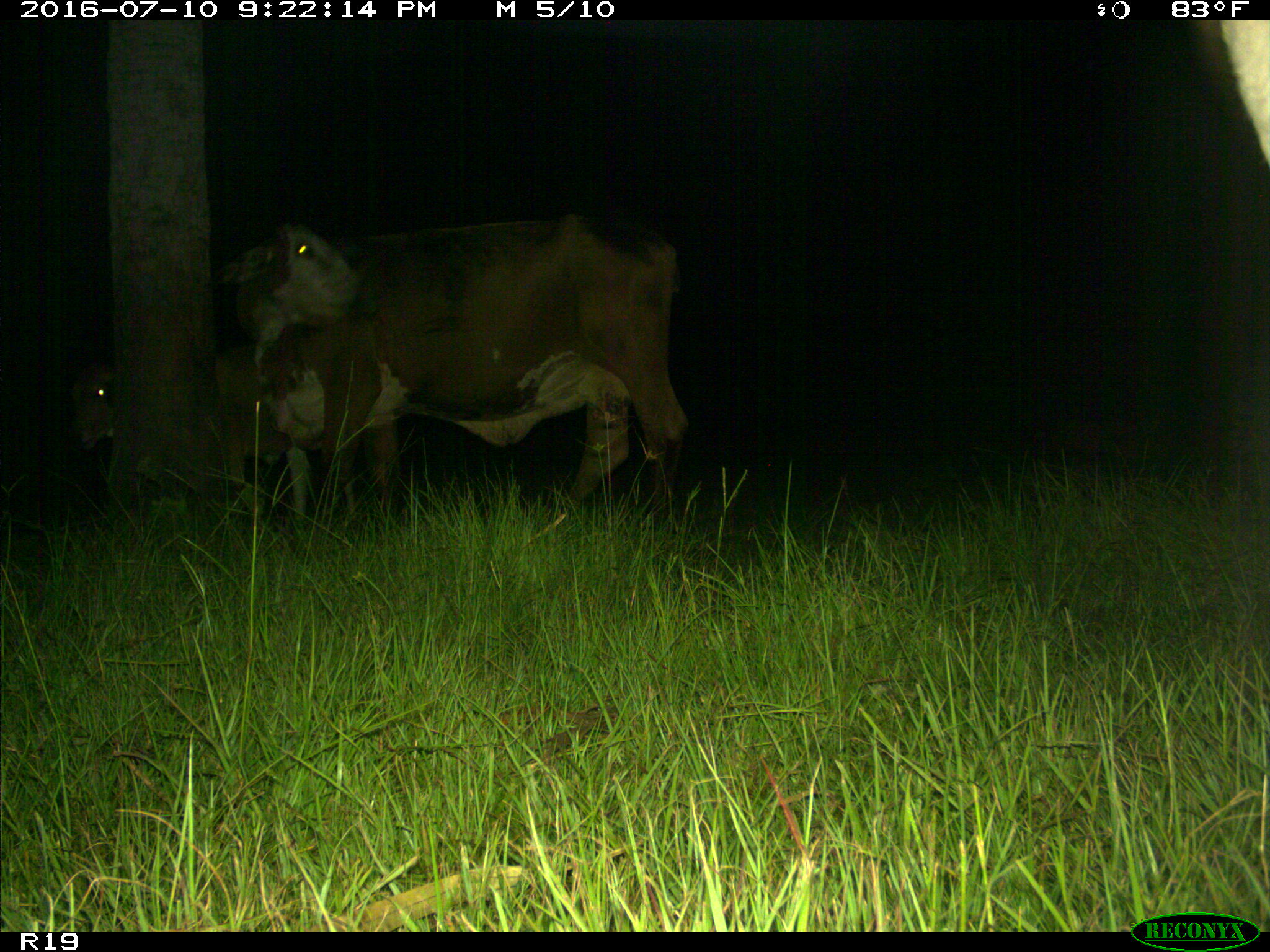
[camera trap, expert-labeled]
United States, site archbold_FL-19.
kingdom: Animalia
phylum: Chordata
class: Mammalia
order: Artiodactyla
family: Bovidae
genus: Bos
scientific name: Bos taurus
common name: domestic cow